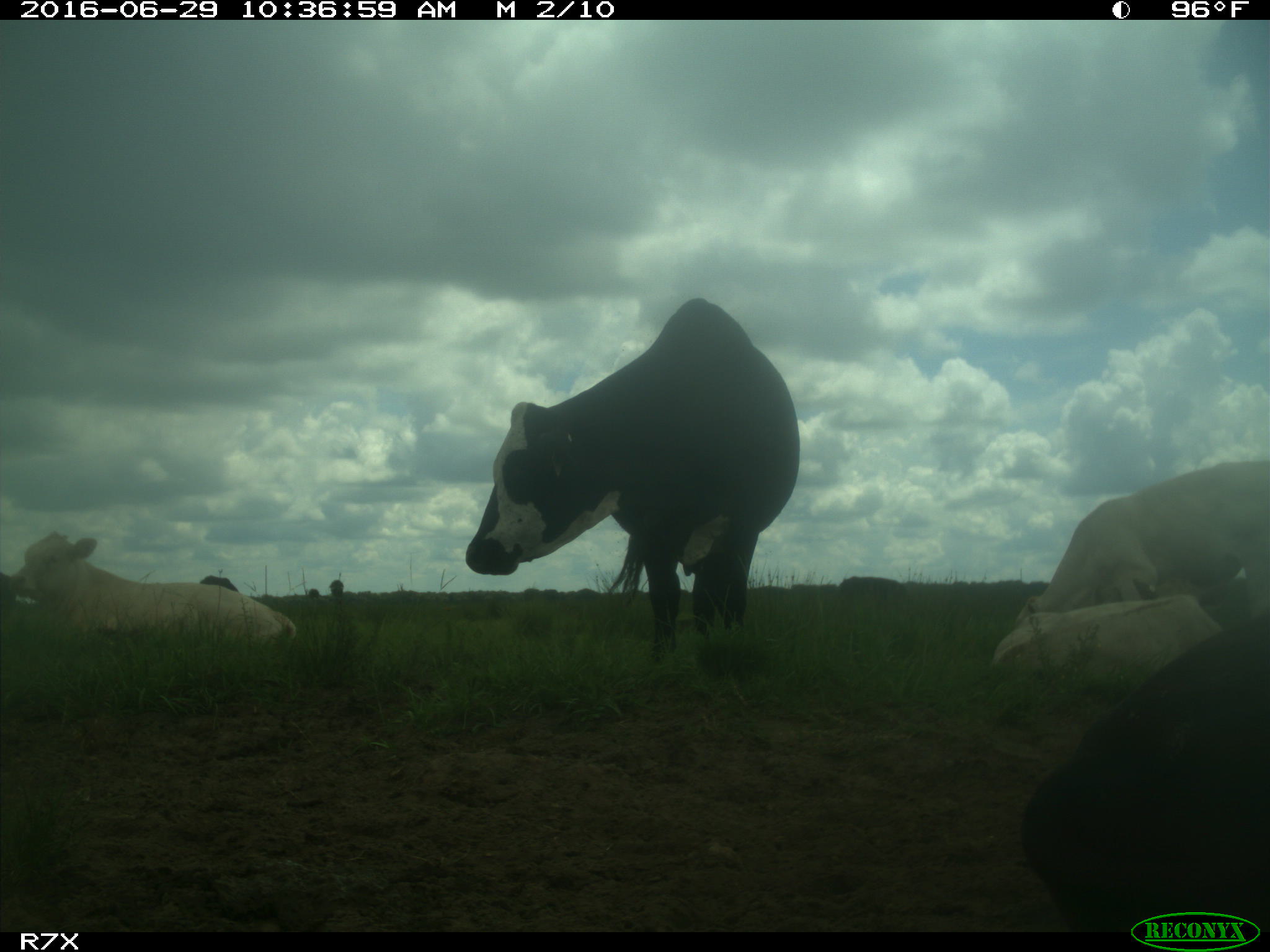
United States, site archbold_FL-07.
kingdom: Animalia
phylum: Chordata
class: Mammalia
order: Artiodactyla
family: Bovidae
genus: Bos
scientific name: Bos taurus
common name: domestic cow